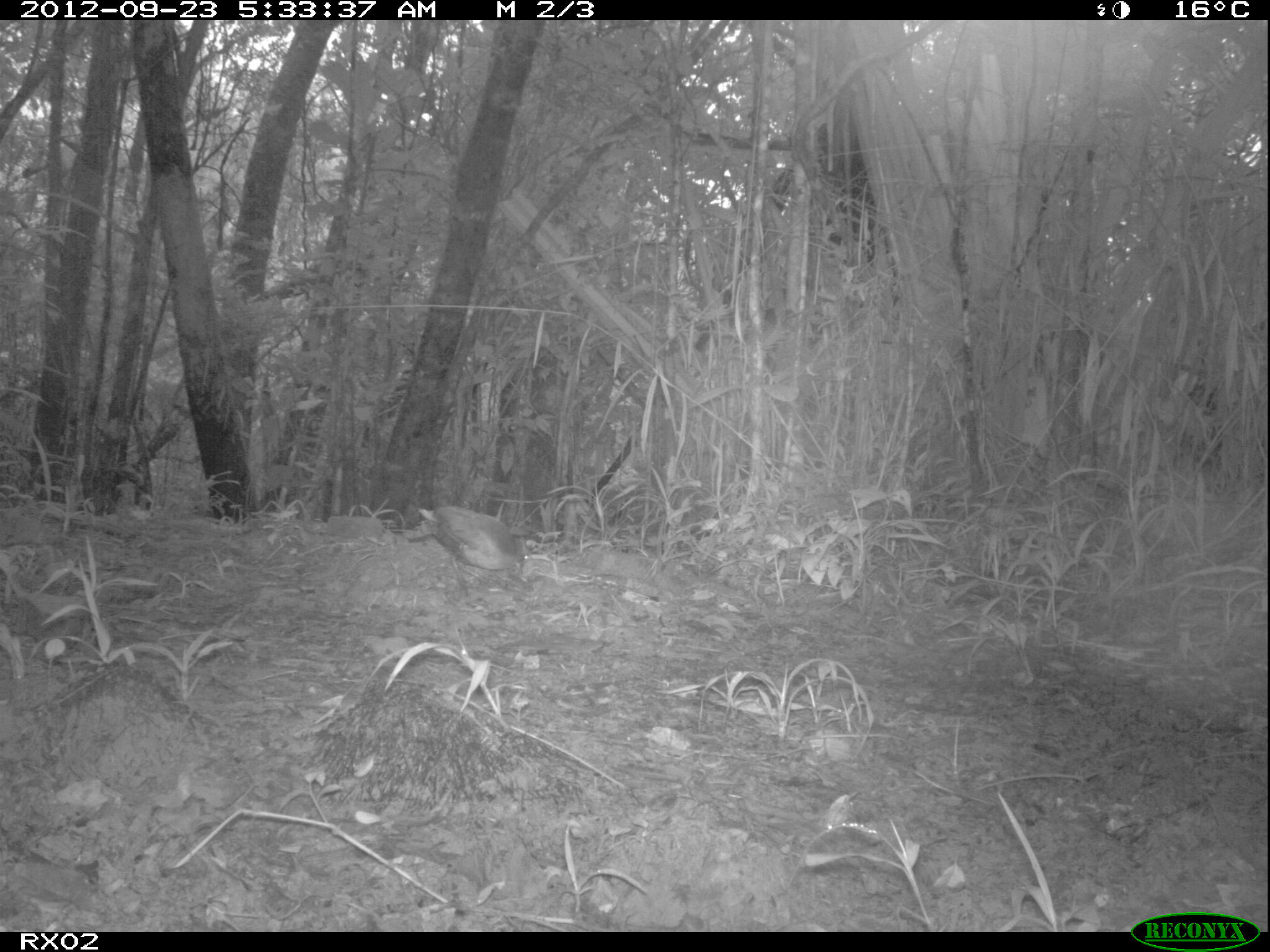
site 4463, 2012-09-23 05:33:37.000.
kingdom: Animalia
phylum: Chordata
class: Aves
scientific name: Aves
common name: bird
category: unknown bird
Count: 1.